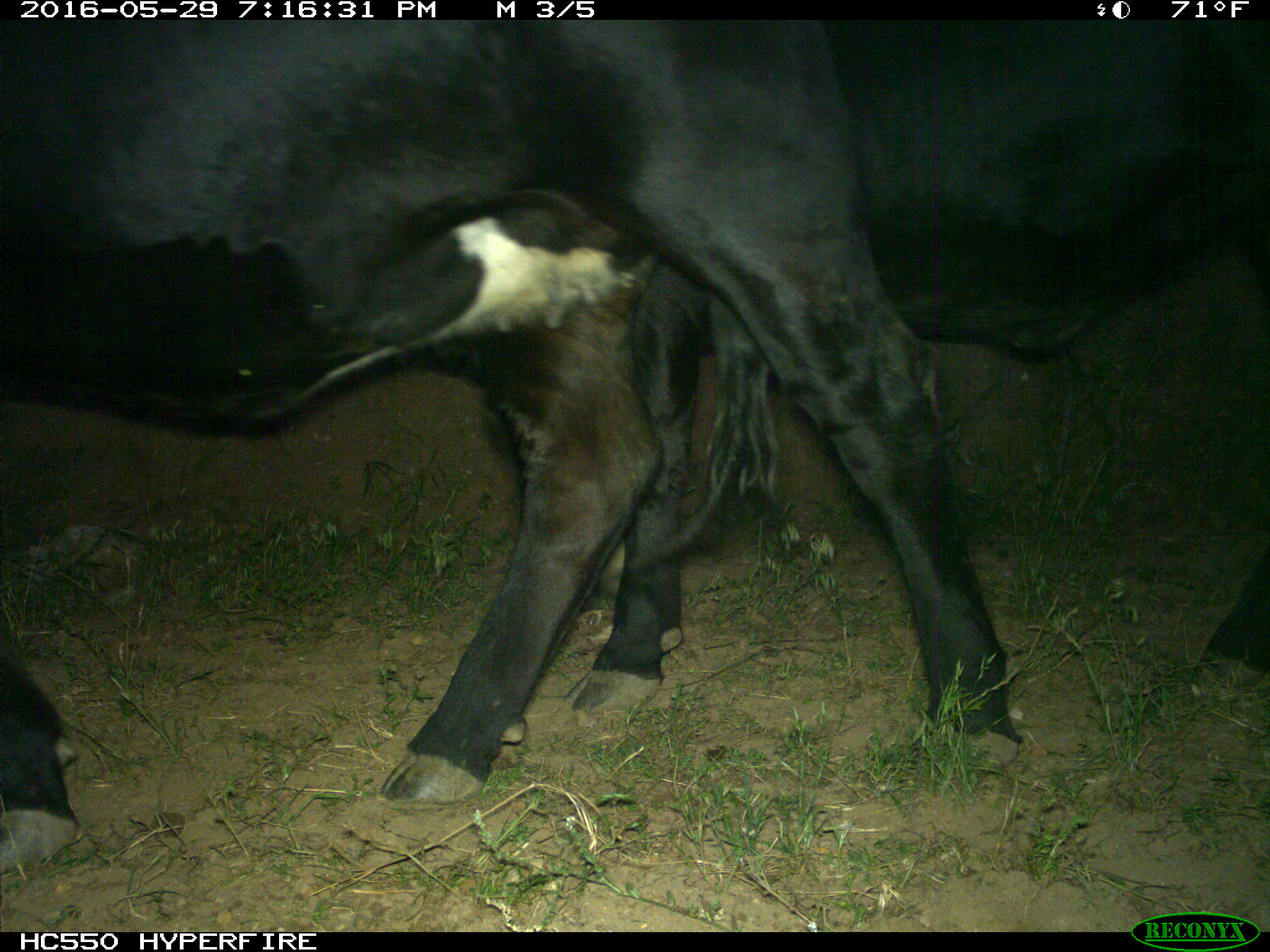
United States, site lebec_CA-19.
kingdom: Animalia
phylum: Chordata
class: Mammalia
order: Artiodactyla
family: Bovidae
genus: Bos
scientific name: Bos taurus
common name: domestic cow